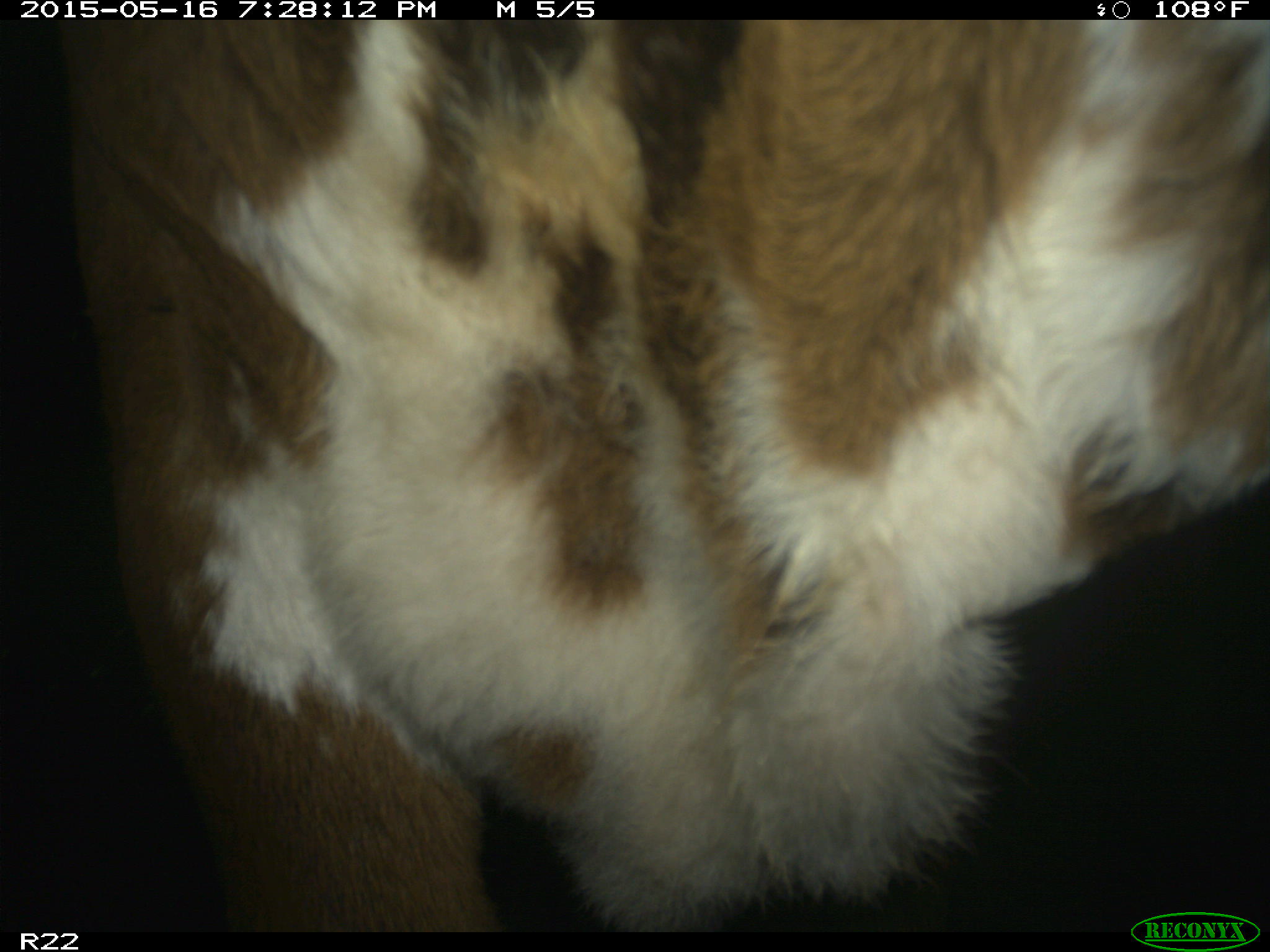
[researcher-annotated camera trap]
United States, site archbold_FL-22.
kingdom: Animalia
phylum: Chordata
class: Mammalia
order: Artiodactyla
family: Bovidae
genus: Bos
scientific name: Bos taurus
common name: domestic cow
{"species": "Bos taurus (domestic cow)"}